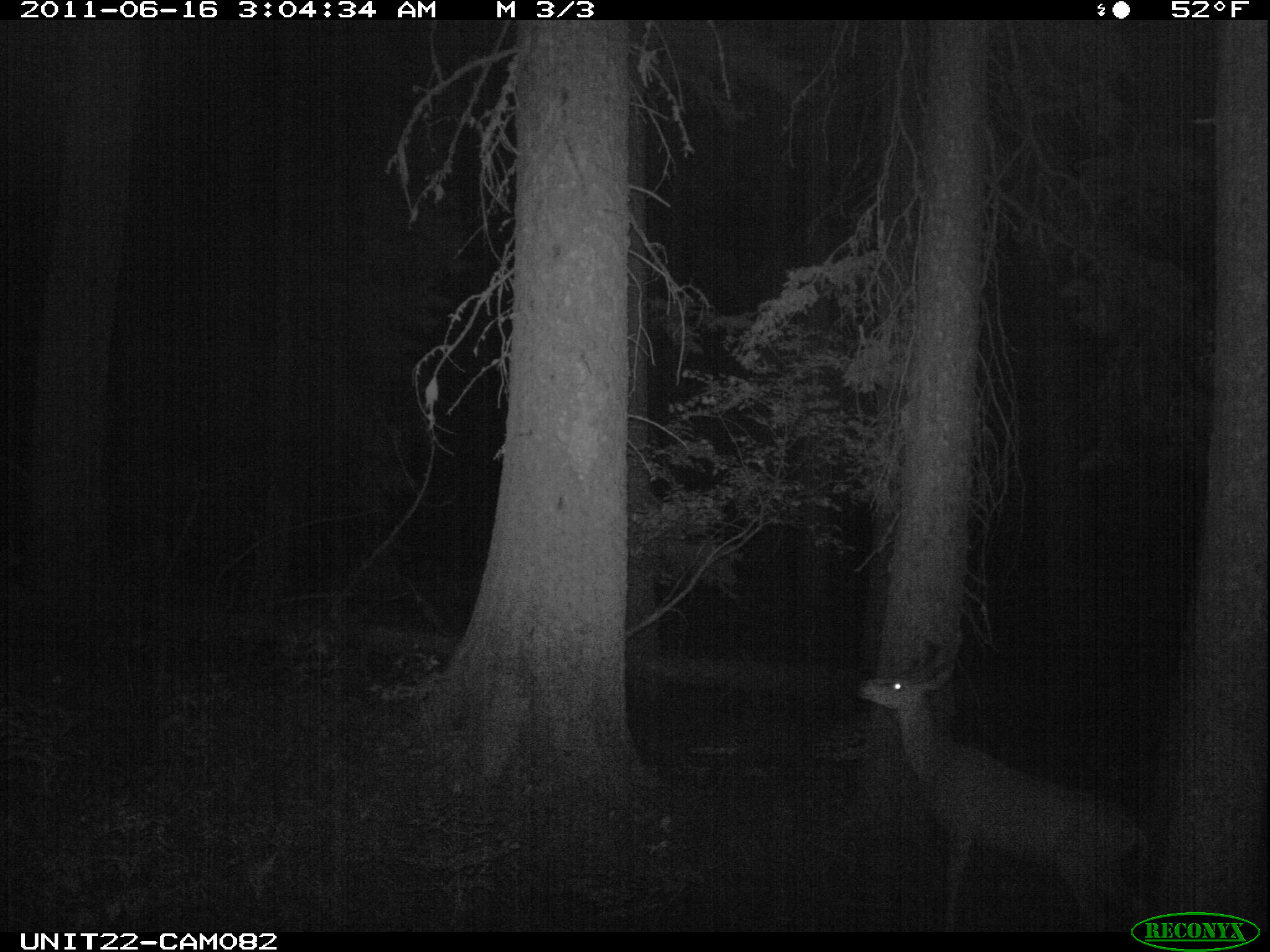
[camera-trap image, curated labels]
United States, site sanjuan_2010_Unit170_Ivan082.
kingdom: Animalia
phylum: Chordata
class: Mammalia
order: Artiodactyla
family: Cervidae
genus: Odocoileus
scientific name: Odocoileus hemionus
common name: mule deer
Odocoileus hemionus (mule deer).